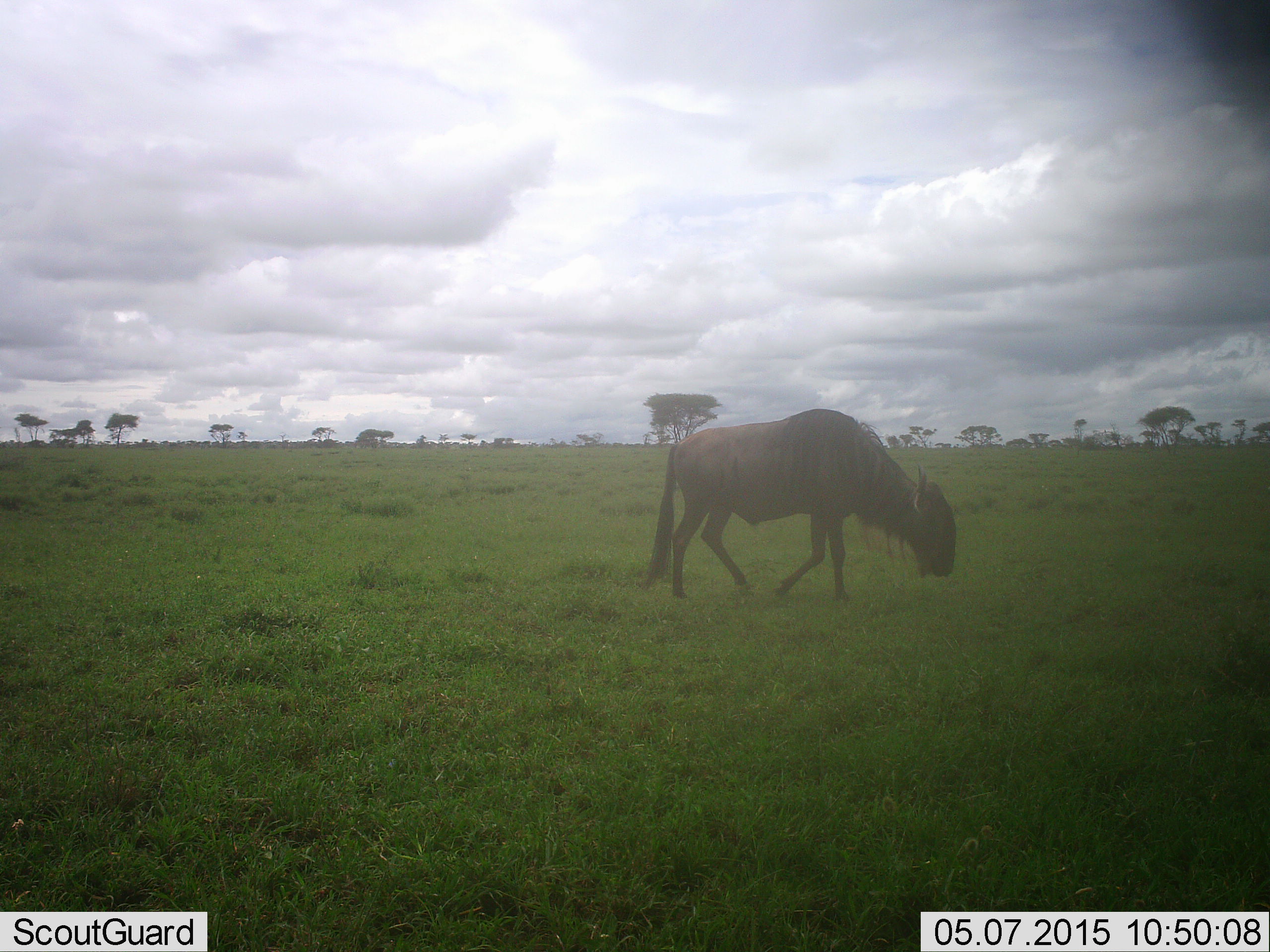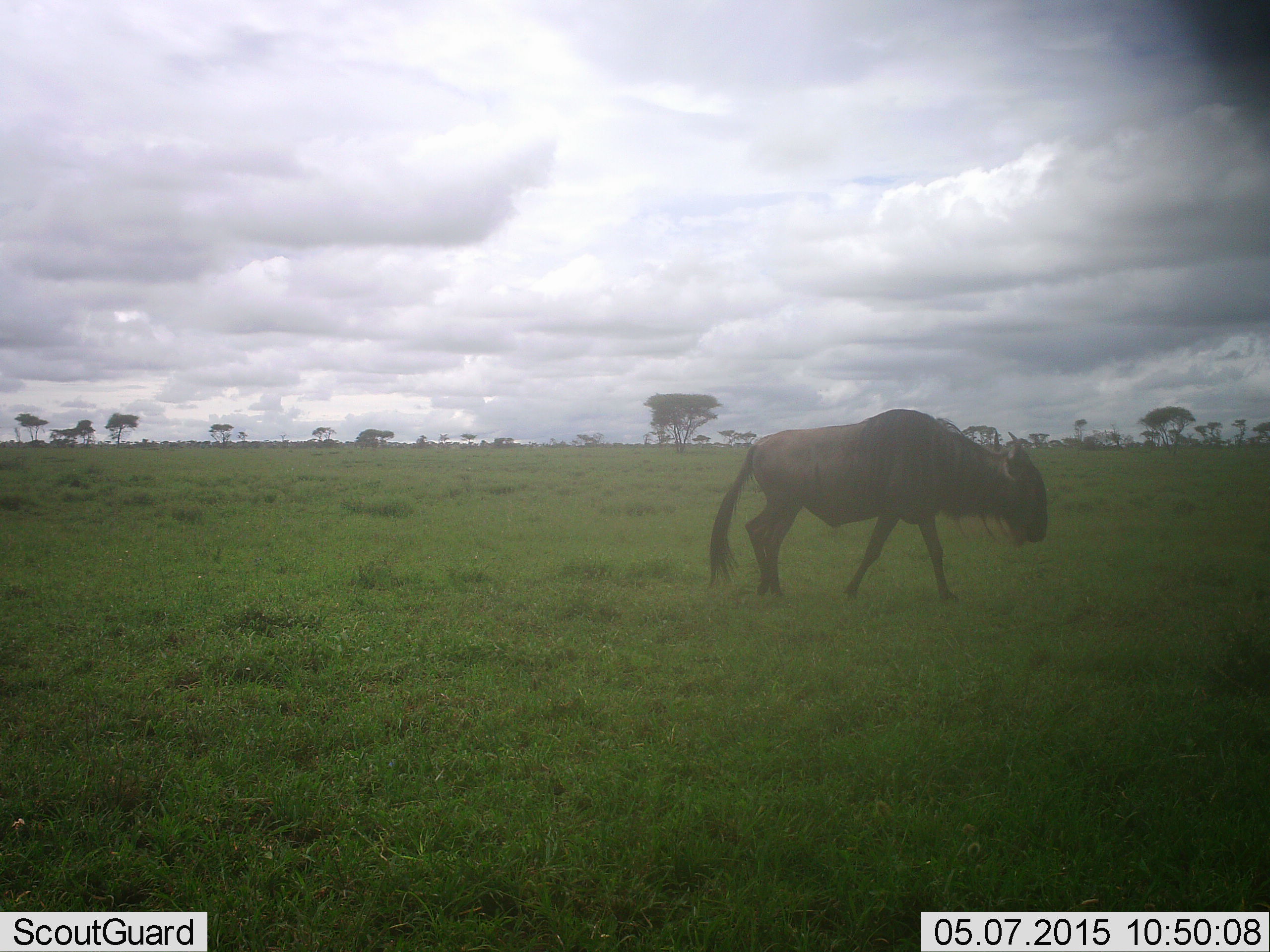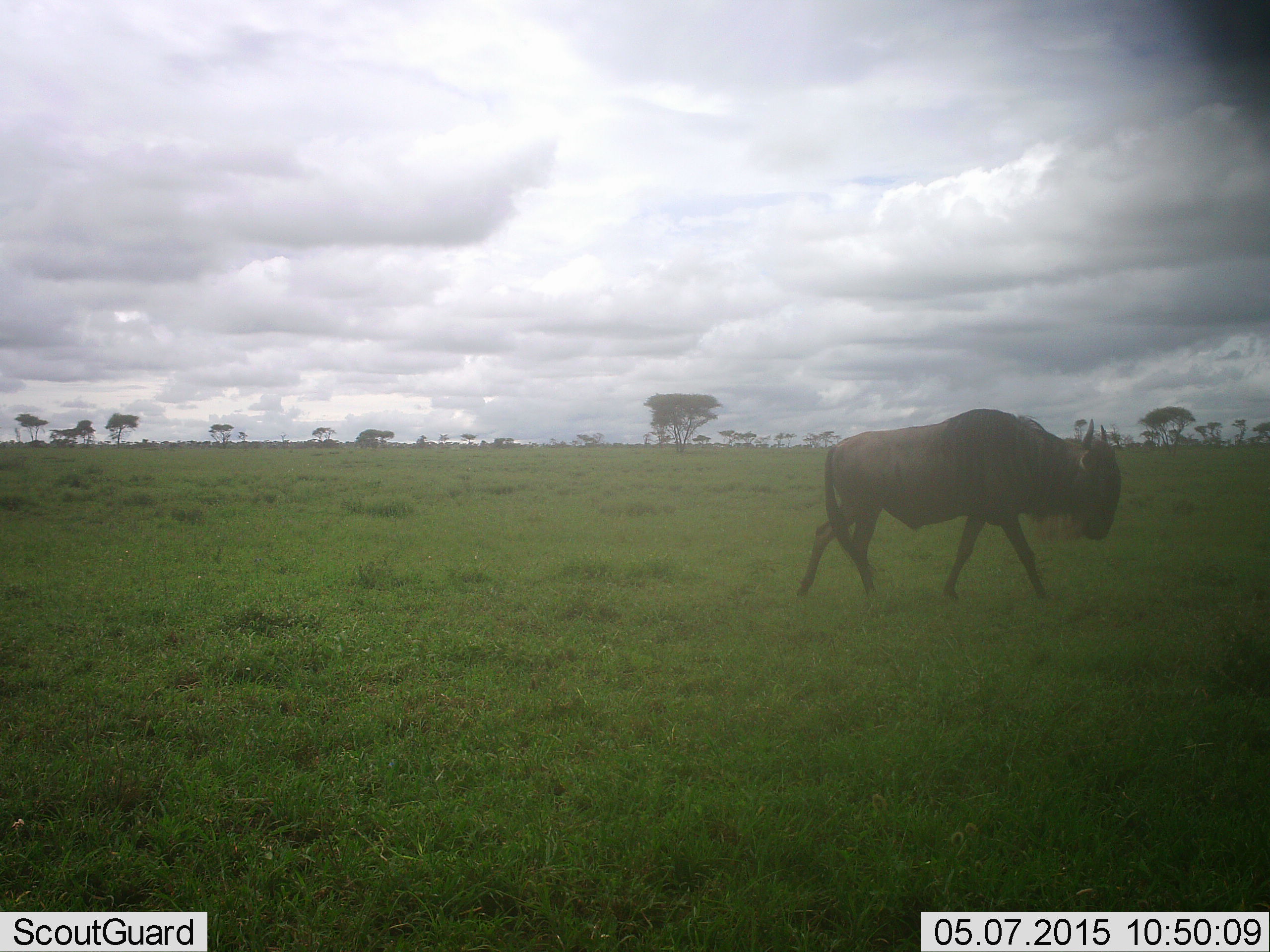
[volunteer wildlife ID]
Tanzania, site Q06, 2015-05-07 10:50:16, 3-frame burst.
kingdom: Animalia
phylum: Chordata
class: Mammalia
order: Artiodactyla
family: Bovidae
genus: Connochaetes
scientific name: Connochaetes taurinus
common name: blue wildebeest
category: wildebeest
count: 1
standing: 0%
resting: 0%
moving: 100%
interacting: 0%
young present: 0%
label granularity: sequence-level